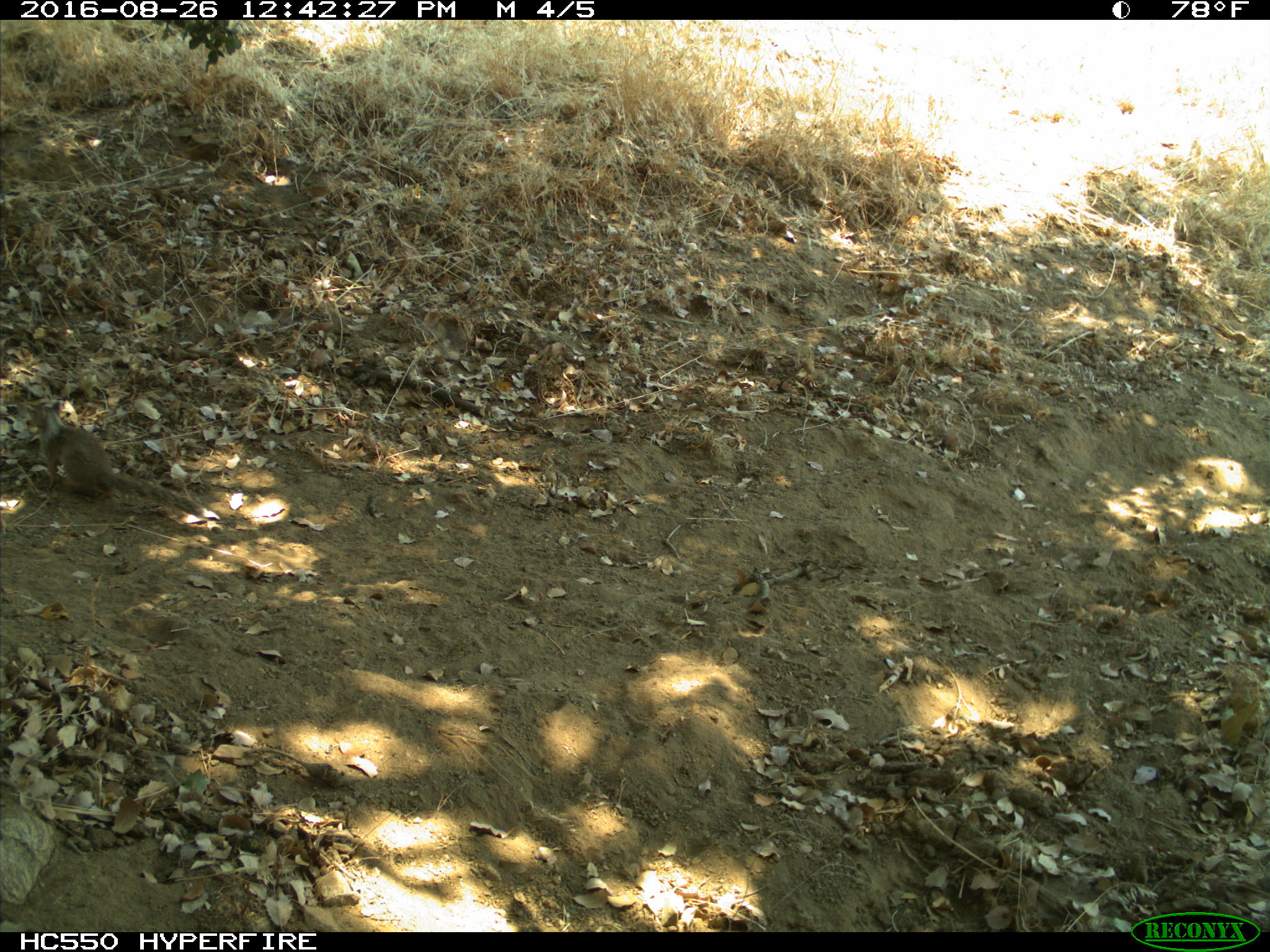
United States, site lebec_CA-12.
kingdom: Animalia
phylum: Chordata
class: Mammalia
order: Rodentia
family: Sciuridae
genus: Otospermophilus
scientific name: Otospermophilus beecheyi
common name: california ground squirrel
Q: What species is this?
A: Otospermophilus beecheyi (california ground squirrel).